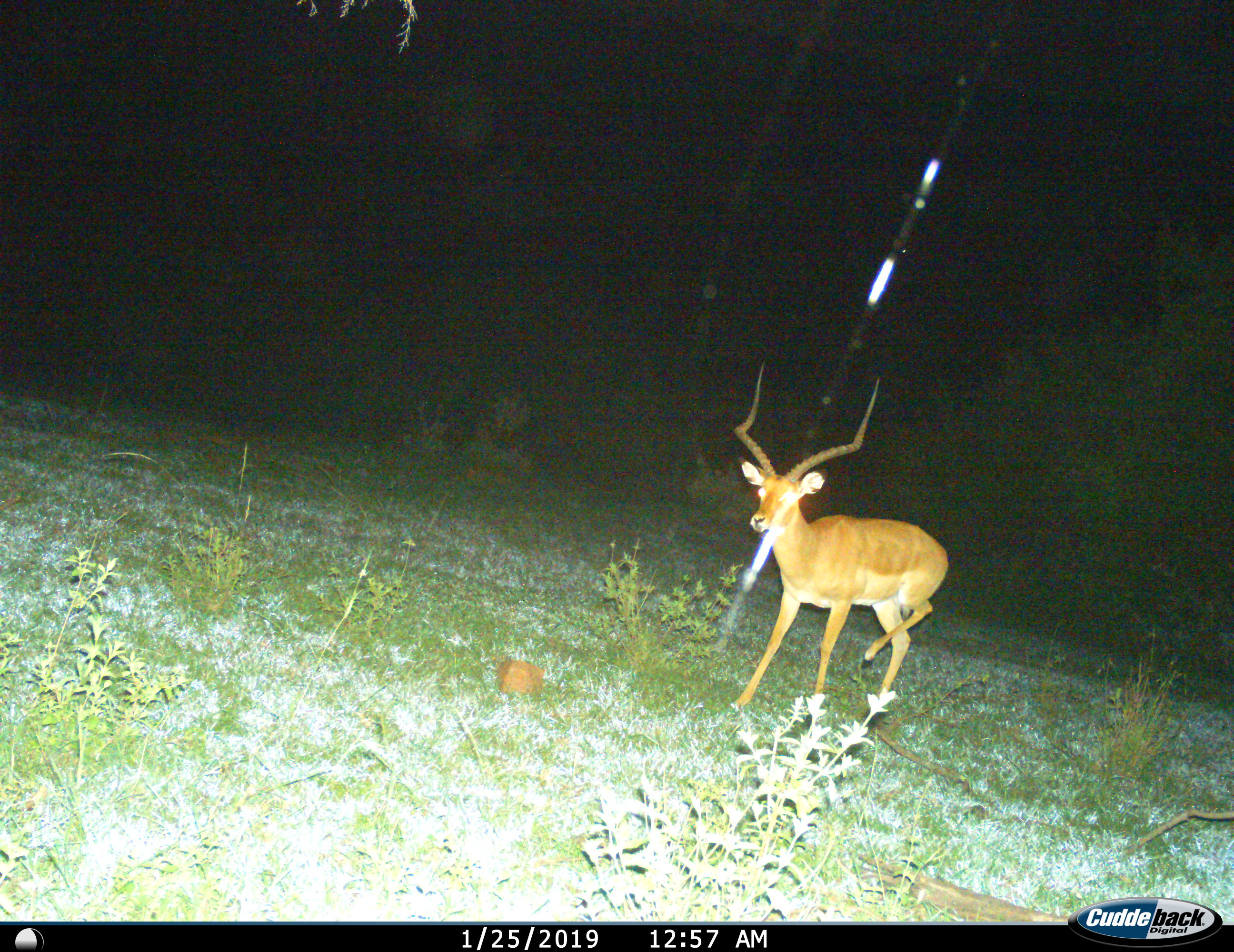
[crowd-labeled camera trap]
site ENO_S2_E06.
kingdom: Animalia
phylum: Chordata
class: Mammalia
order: Artiodactyla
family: Bovidae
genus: Aepyceros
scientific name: Aepyceros melampus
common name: impala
Impala (Aepyceros melampus), count 1. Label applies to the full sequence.